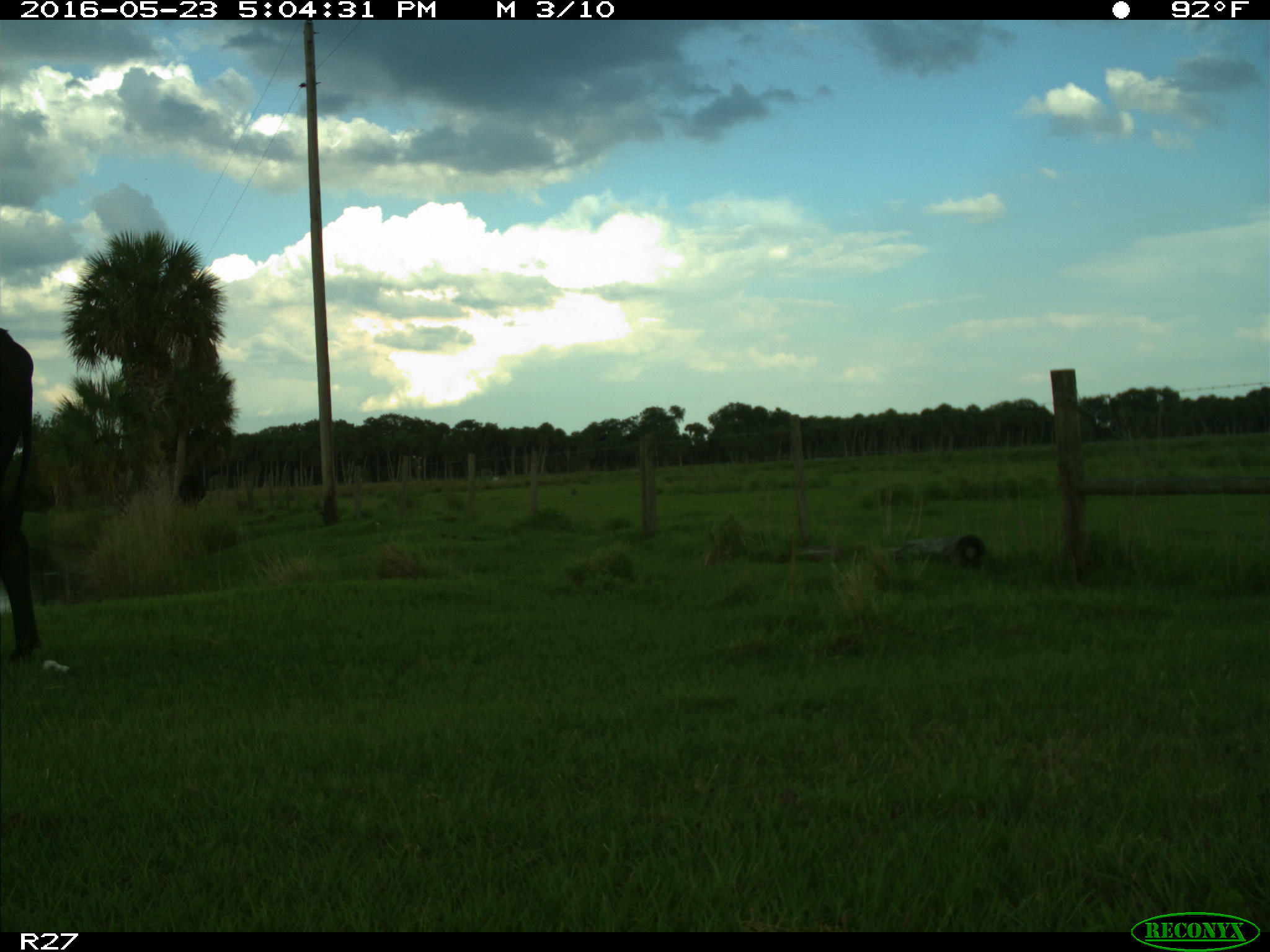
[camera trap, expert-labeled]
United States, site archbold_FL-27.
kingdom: Animalia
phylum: Chordata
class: Mammalia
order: Artiodactyla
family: Bovidae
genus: Bos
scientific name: Bos taurus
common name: domestic cow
Bos taurus (domestic cow).